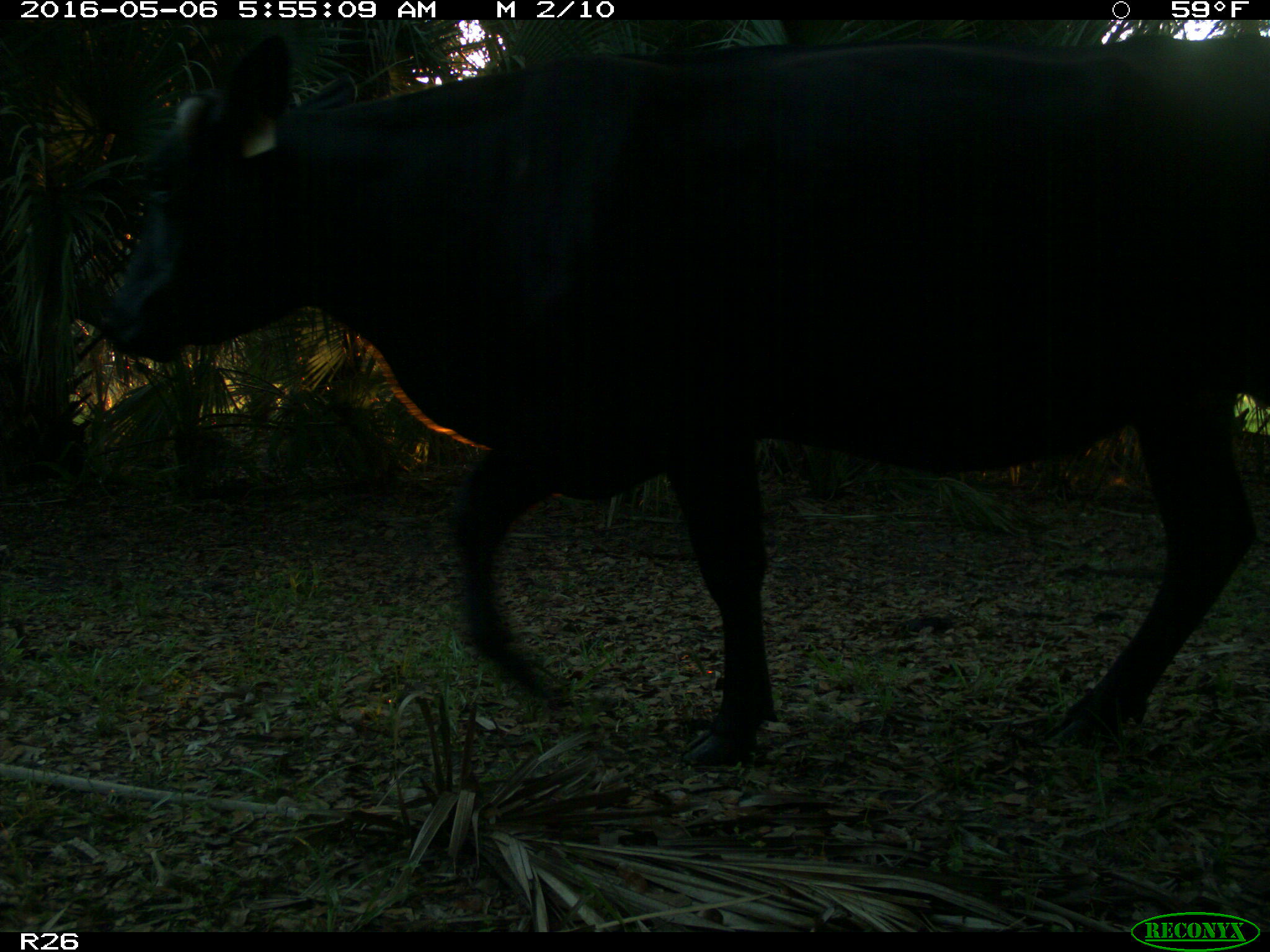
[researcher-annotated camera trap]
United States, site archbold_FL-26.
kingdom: Animalia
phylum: Chordata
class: Mammalia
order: Artiodactyla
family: Bovidae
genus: Bos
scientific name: Bos taurus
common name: domestic cow